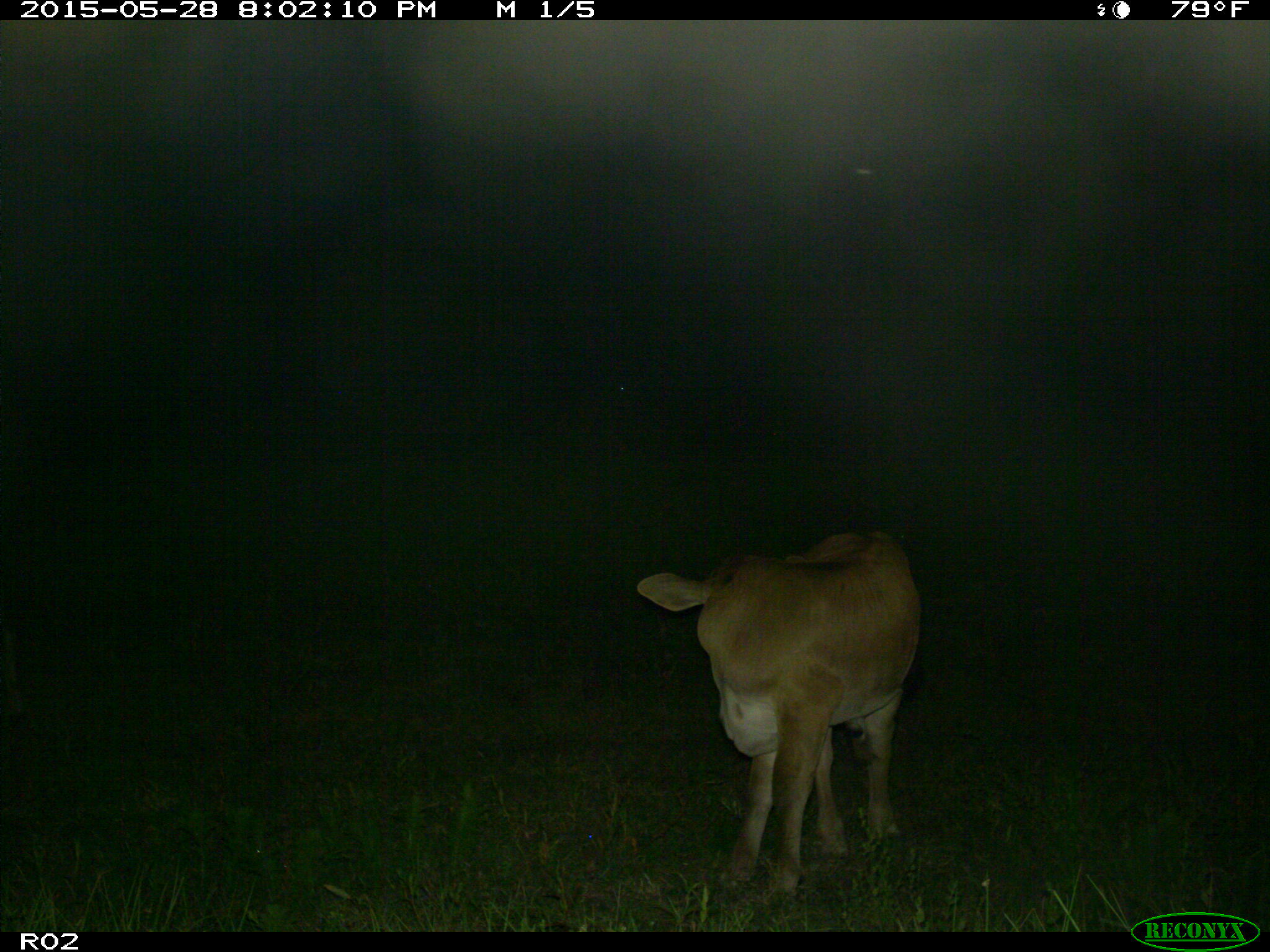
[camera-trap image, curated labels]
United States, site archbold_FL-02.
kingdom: Animalia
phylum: Chordata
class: Mammalia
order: Artiodactyla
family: Bovidae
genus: Bos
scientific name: Bos taurus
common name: domestic cow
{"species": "Bos taurus (domestic cow)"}